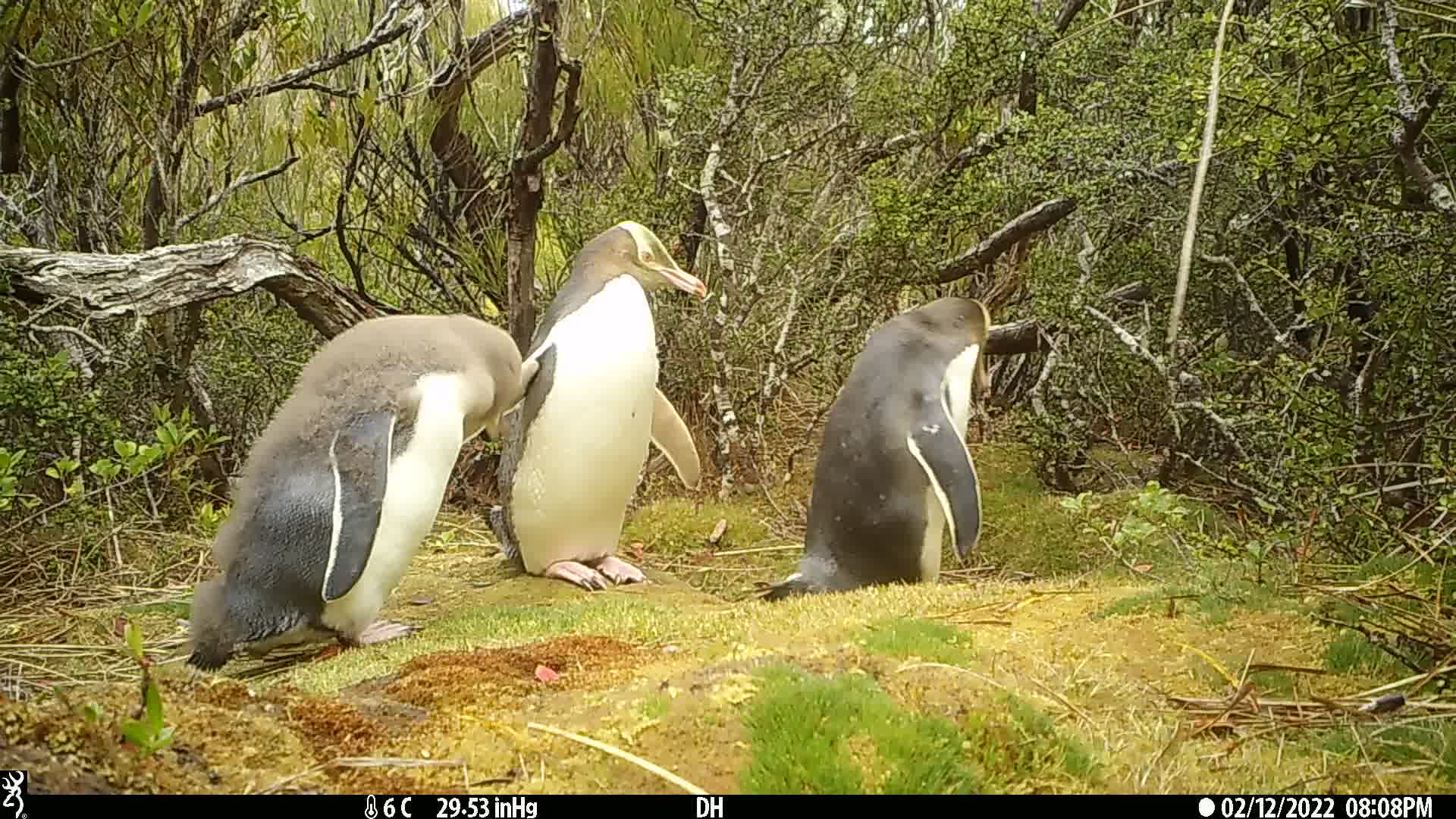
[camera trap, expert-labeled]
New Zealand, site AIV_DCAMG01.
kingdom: Animalia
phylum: Chordata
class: Aves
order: Sphenisciformes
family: Spheniscidae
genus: Megadyptes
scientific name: Megadyptes antipodes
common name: yellow-eyed penguin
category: yellow eyed penguin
Yellow eyed penguin (yellow-eyed penguin) (Megadyptes antipodes).